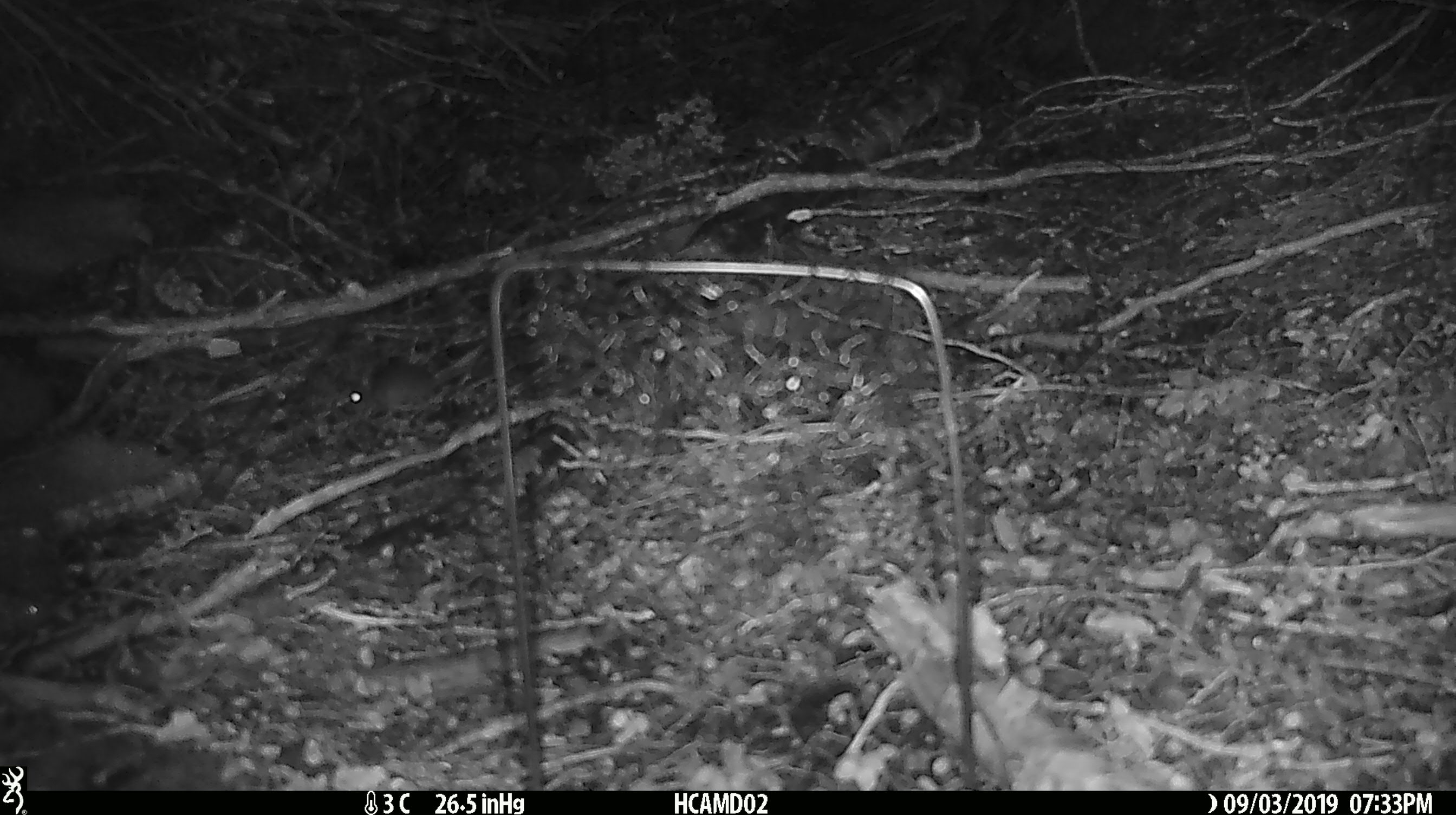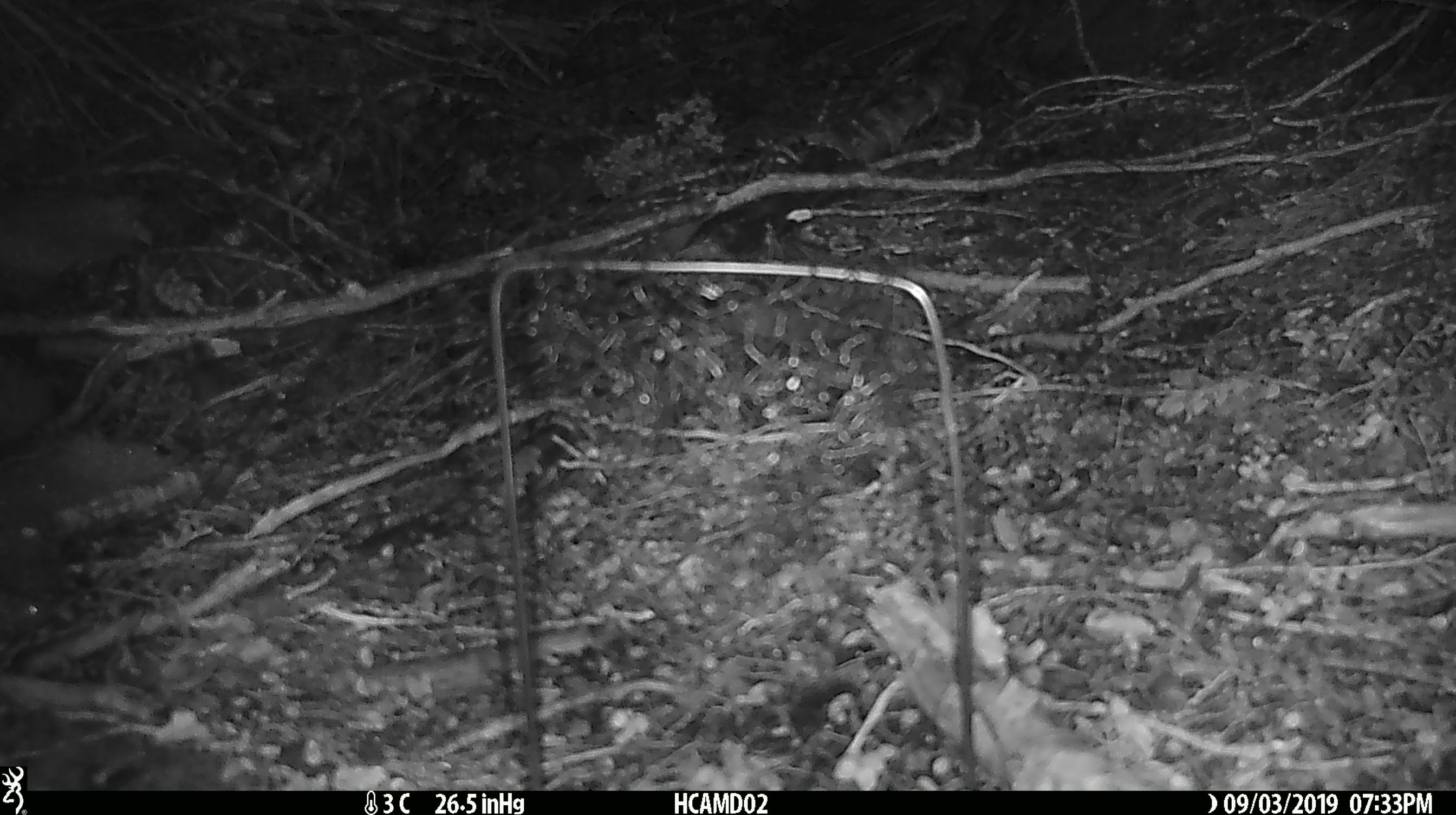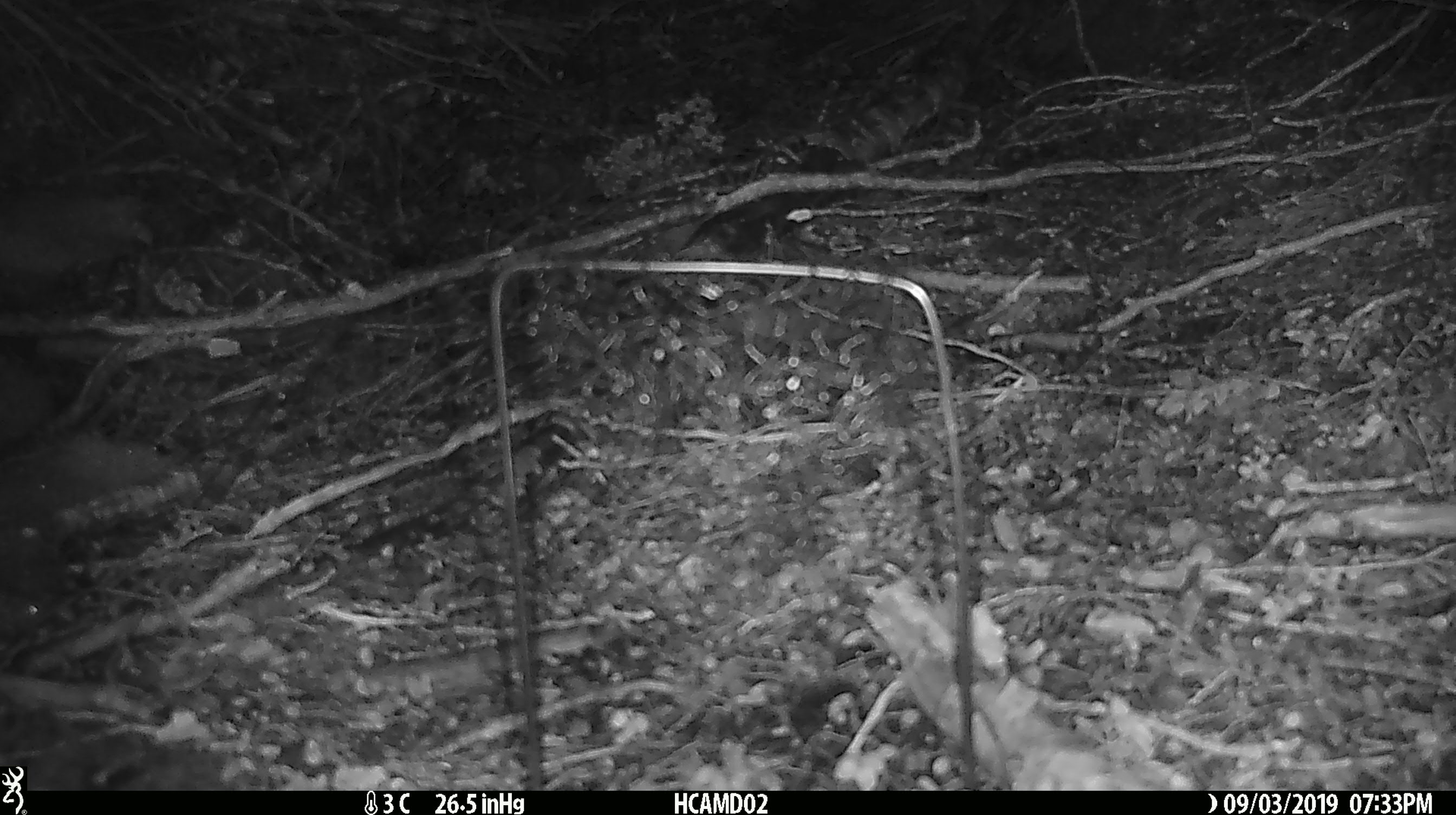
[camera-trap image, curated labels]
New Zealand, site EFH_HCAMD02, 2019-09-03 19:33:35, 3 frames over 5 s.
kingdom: Animalia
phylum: Chordata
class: Mammalia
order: Rodentia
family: Muridae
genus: Mus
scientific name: Mus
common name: mouse